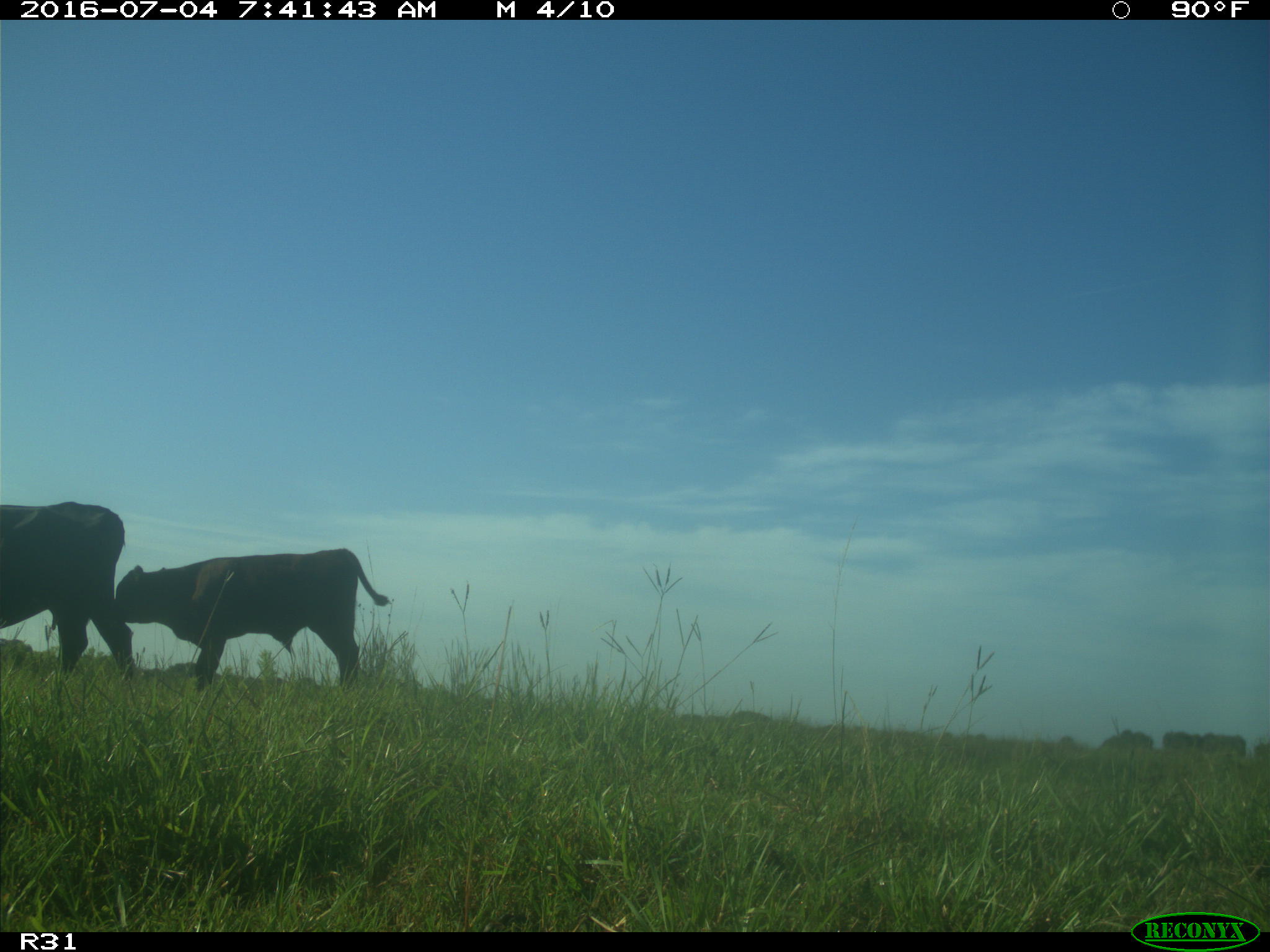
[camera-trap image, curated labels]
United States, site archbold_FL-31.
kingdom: Animalia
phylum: Chordata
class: Mammalia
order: Artiodactyla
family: Bovidae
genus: Bos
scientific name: Bos taurus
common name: domestic cow